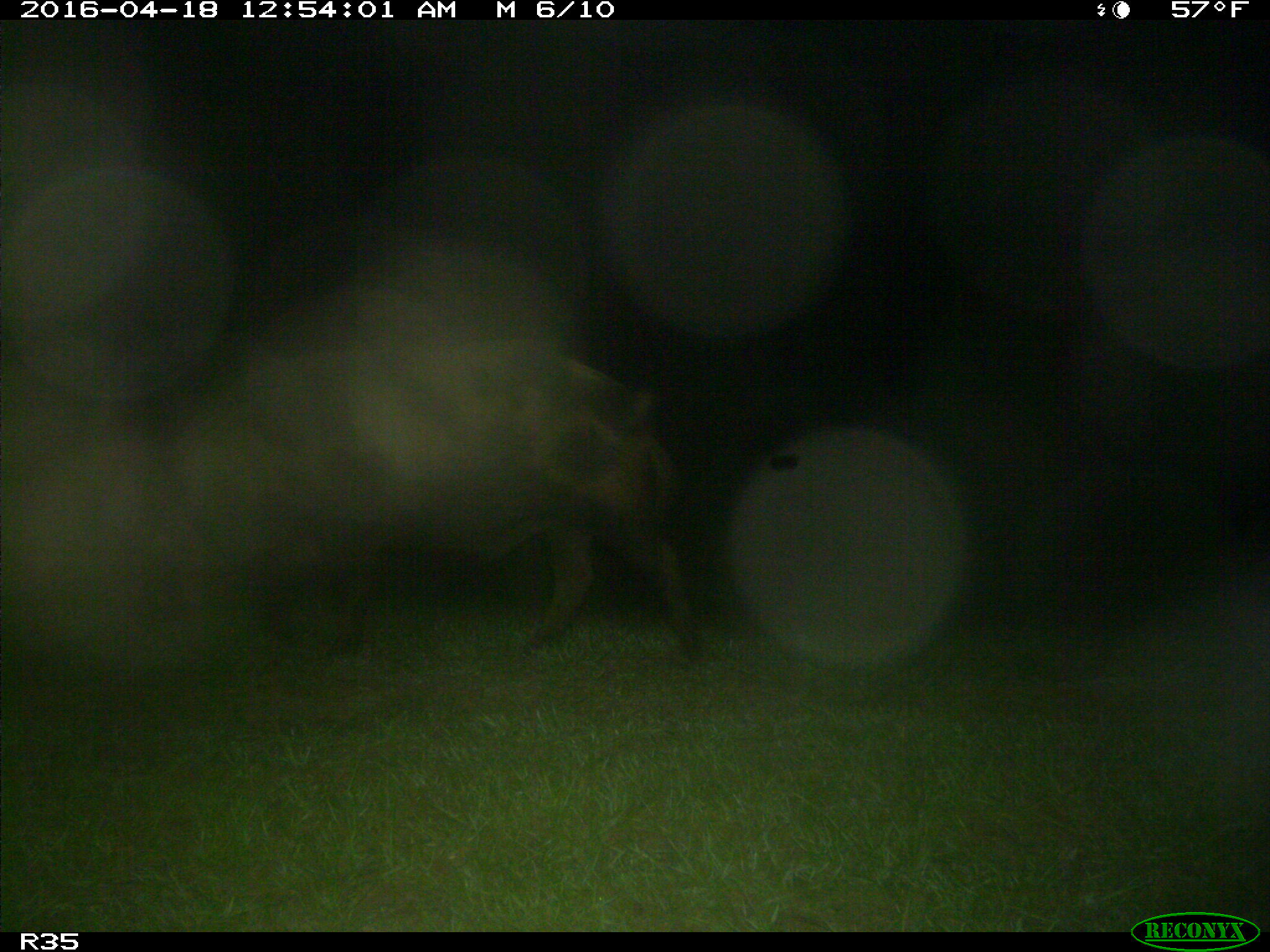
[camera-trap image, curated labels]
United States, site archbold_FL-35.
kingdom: Animalia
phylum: Chordata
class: Mammalia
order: Artiodactyla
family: Suidae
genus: Sus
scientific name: Sus scrofa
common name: wild boar